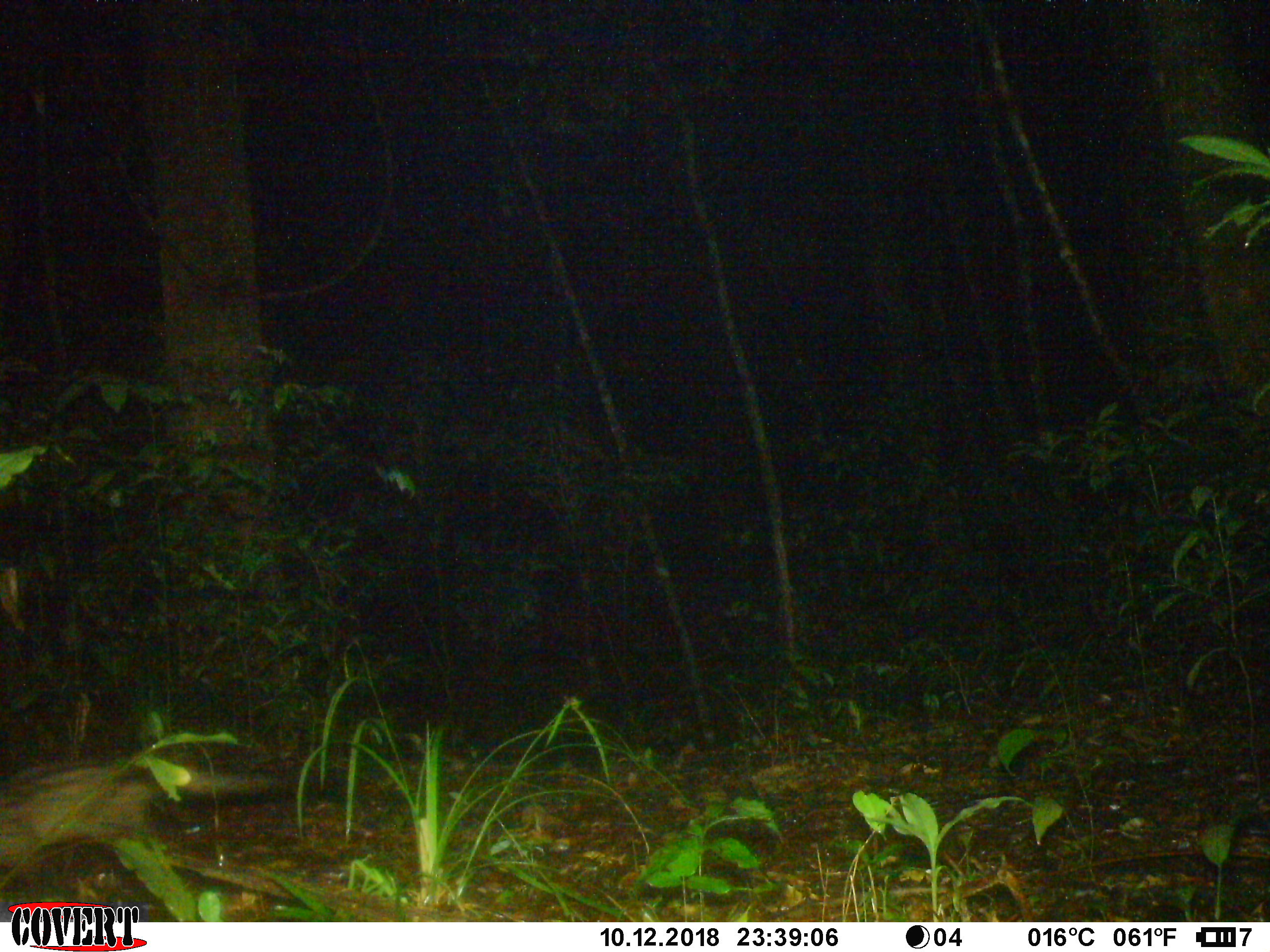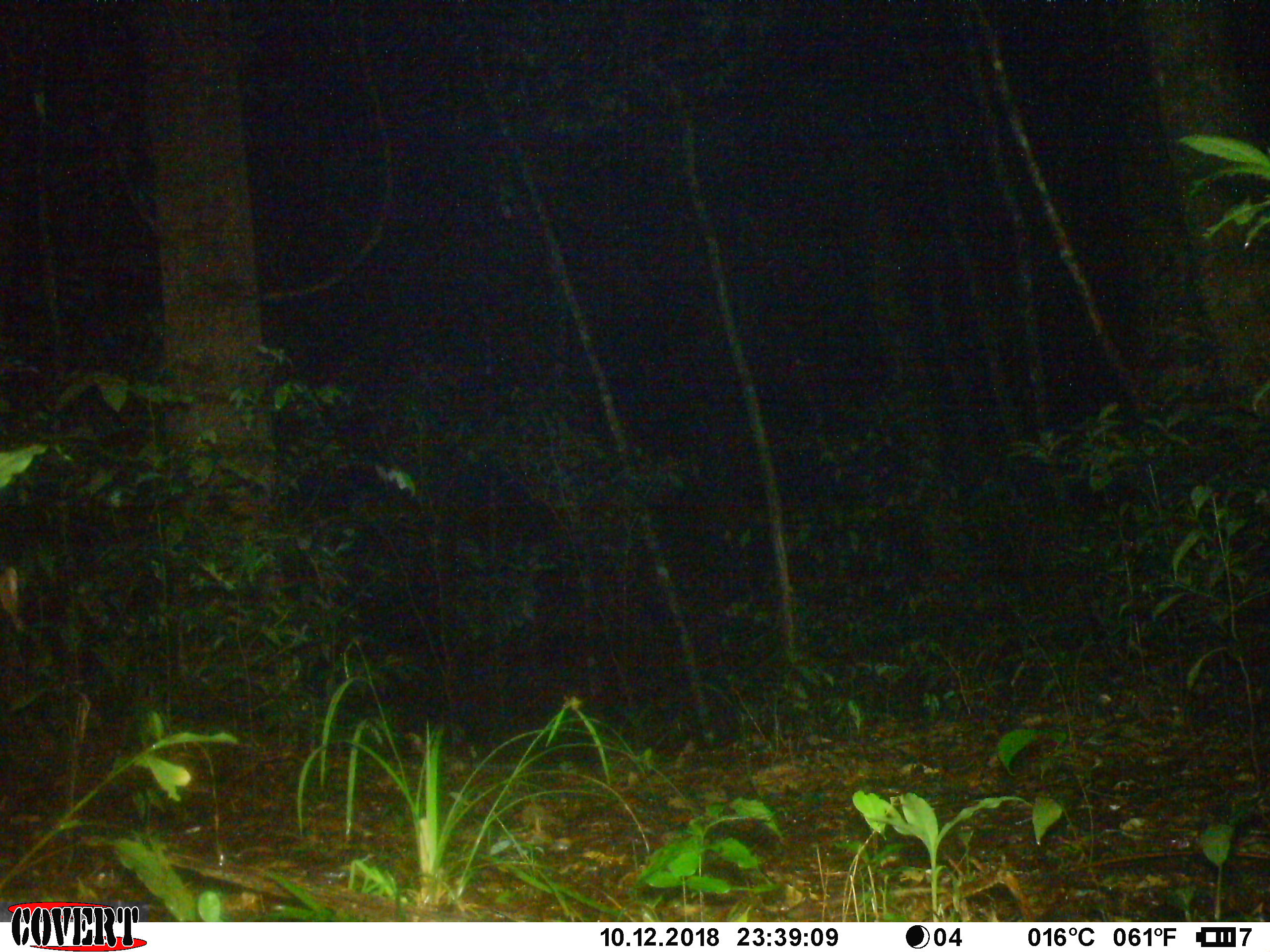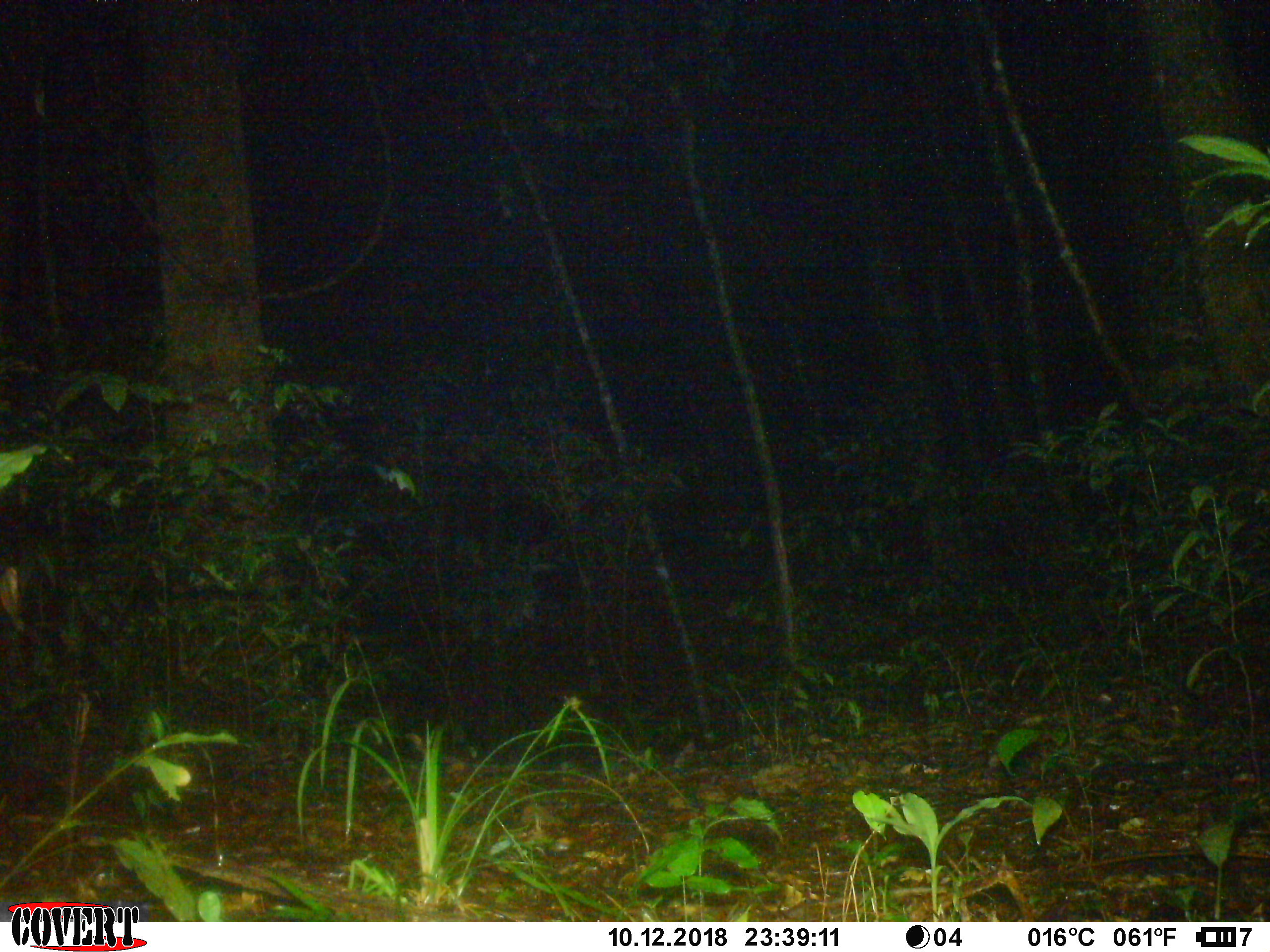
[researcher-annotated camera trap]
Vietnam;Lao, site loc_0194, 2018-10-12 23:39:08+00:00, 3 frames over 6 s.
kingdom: Animalia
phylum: Chordata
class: Mammalia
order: Carnivora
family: Viverridae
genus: Paradoxurus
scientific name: Paradoxurus hermaphroditus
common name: common palm civet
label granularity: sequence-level